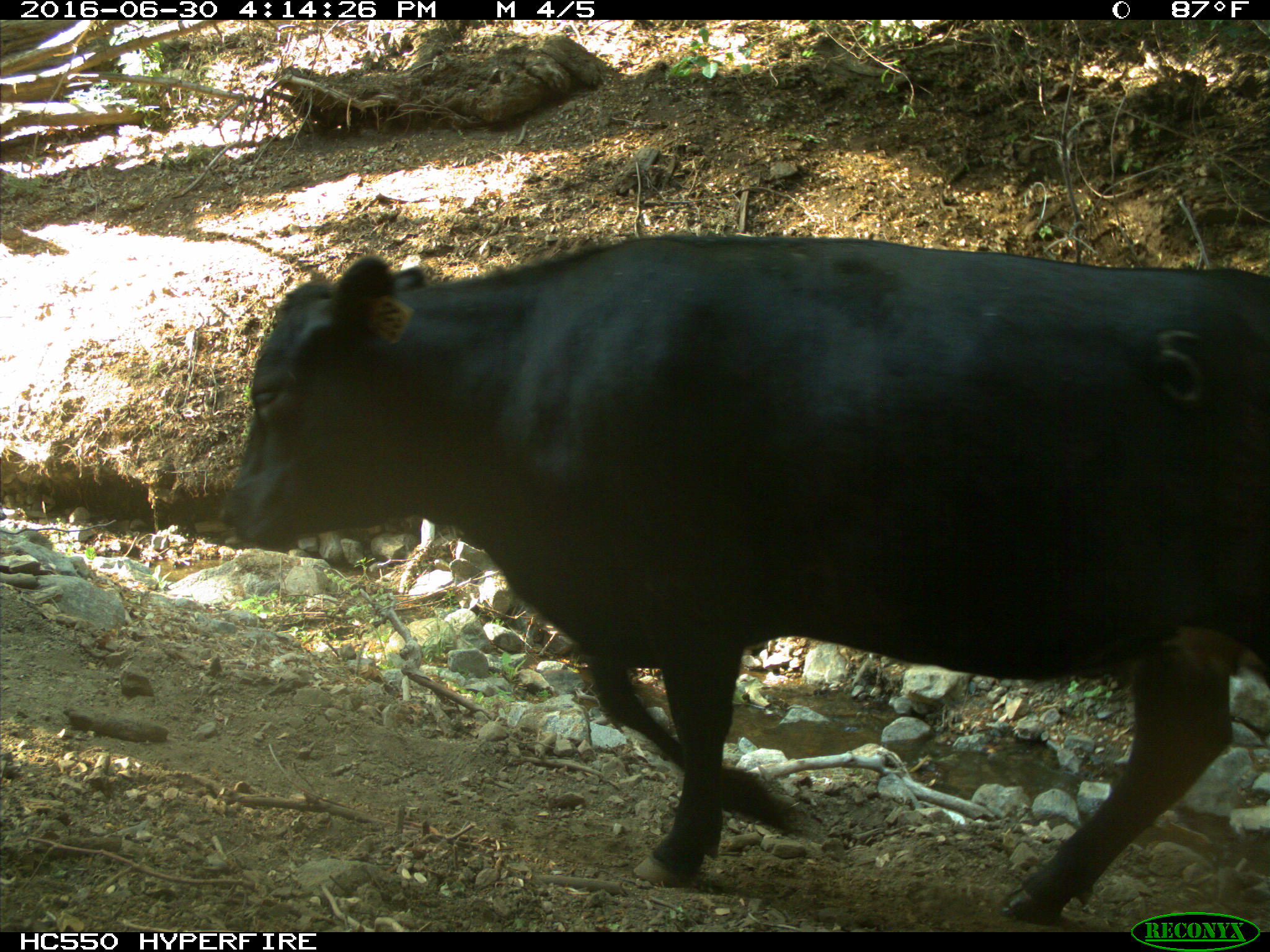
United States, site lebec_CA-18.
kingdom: Animalia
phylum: Chordata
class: Mammalia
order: Artiodactyla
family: Bovidae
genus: Bos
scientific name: Bos taurus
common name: domestic cow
Bos taurus (domestic cow).